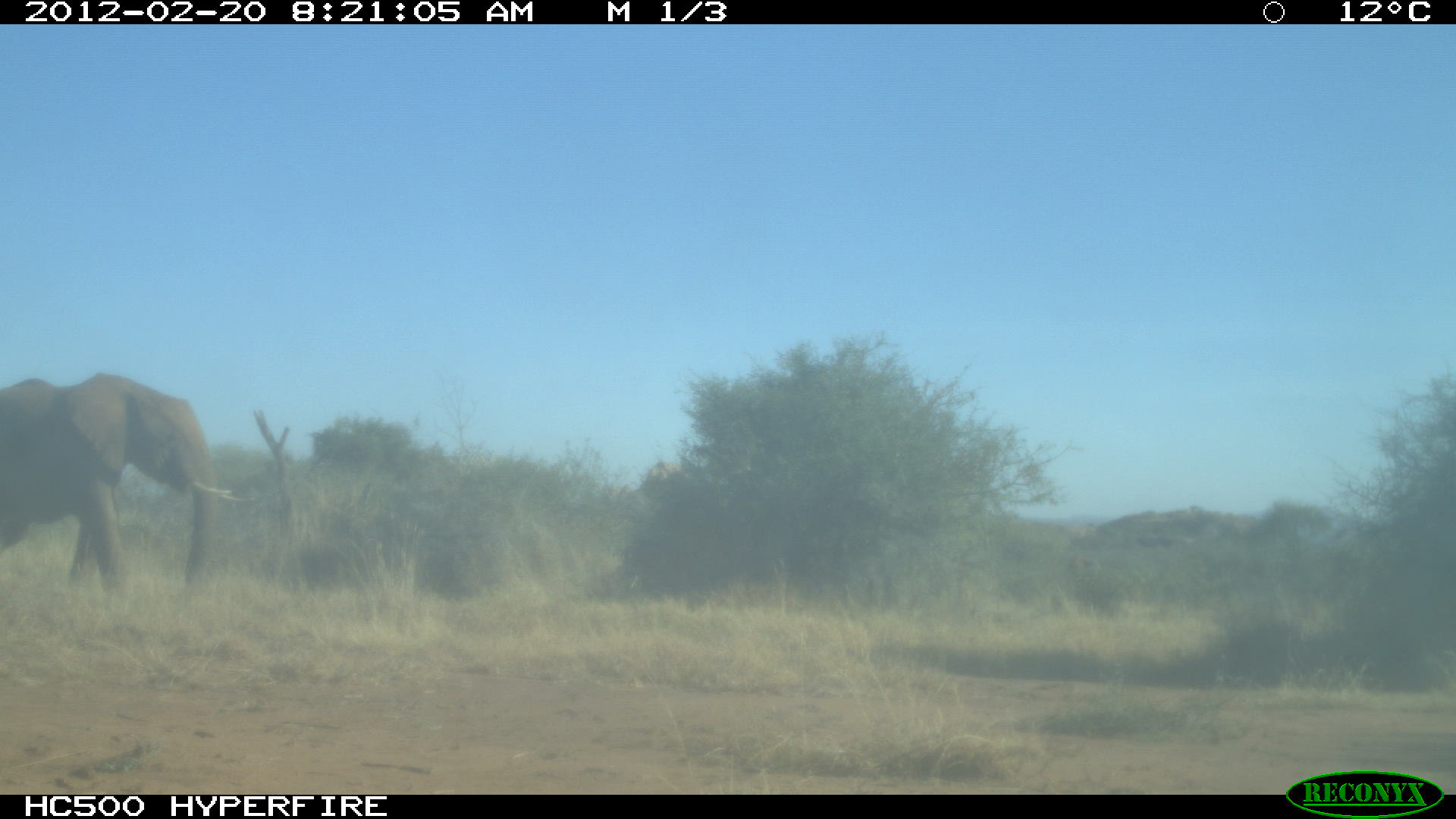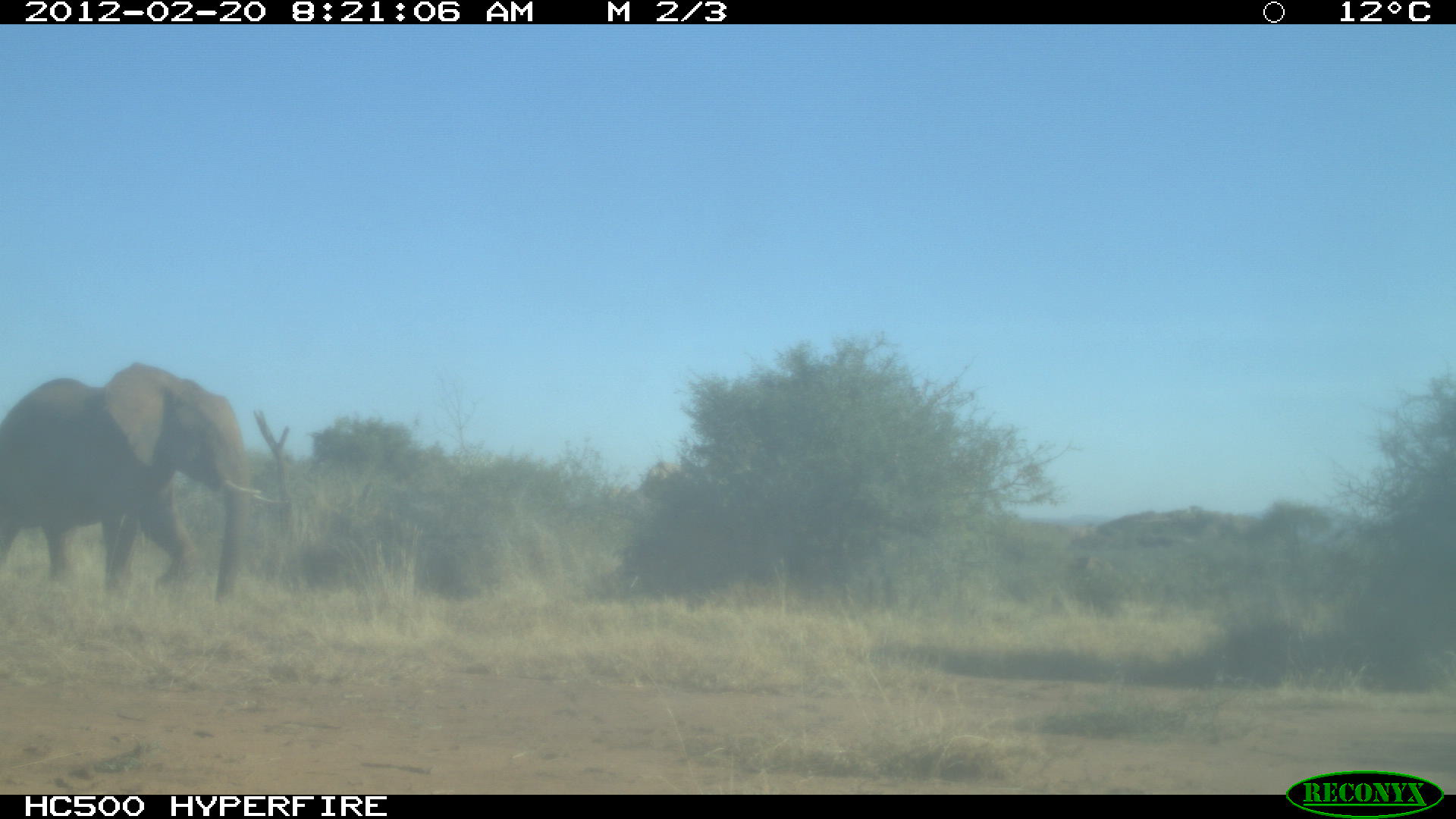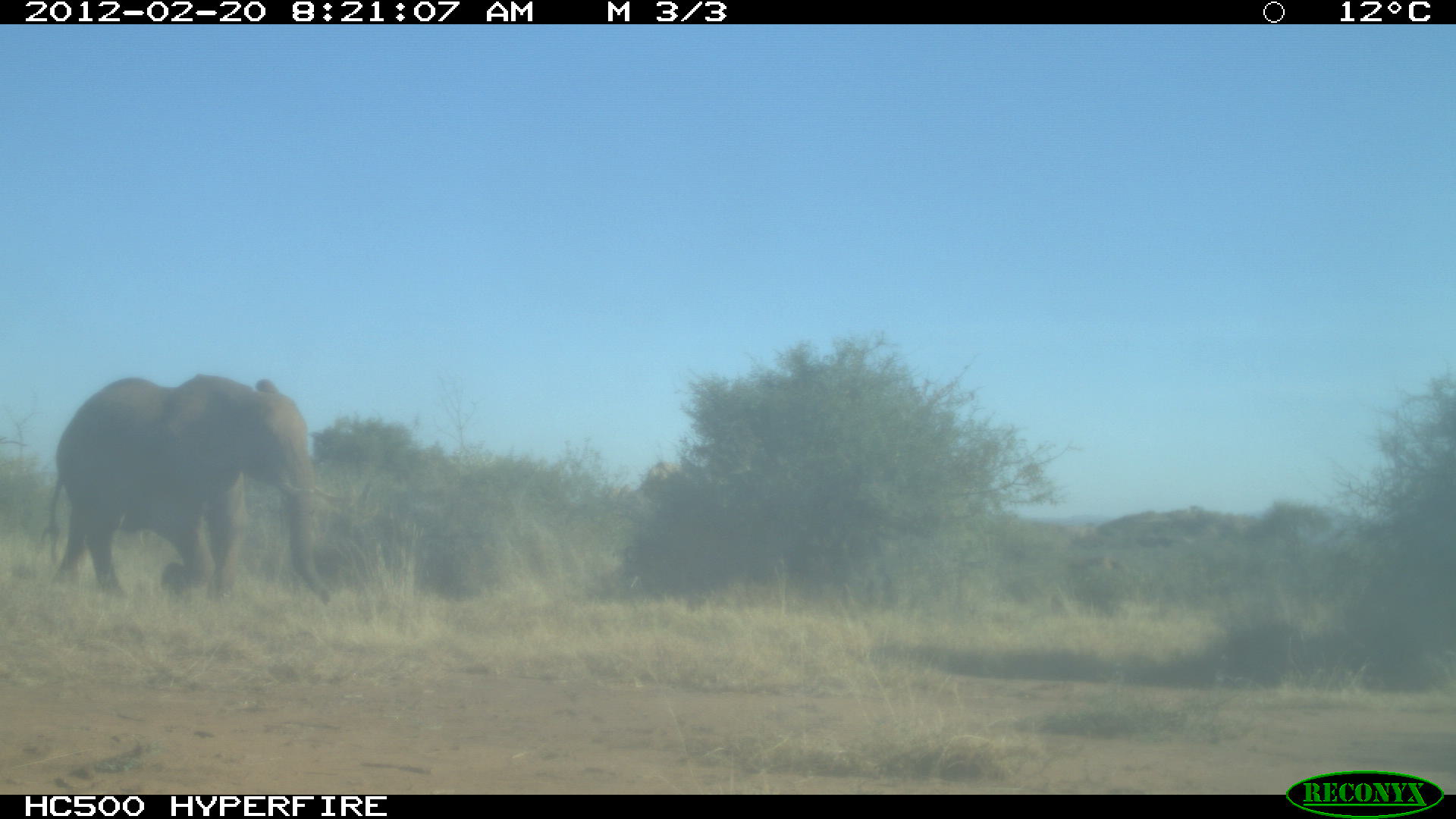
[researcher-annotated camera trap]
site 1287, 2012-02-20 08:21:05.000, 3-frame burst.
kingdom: Animalia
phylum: Chordata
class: Mammalia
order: Proboscidea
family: Elephantidae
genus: Loxodonta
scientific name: Loxodonta africana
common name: african bush elephant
Loxodonta africana (african bush elephant), count 1.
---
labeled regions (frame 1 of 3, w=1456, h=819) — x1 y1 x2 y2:
loxodonta africana: 0 369 255 609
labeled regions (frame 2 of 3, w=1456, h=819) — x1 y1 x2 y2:
loxodonta africana: 0 361 289 605